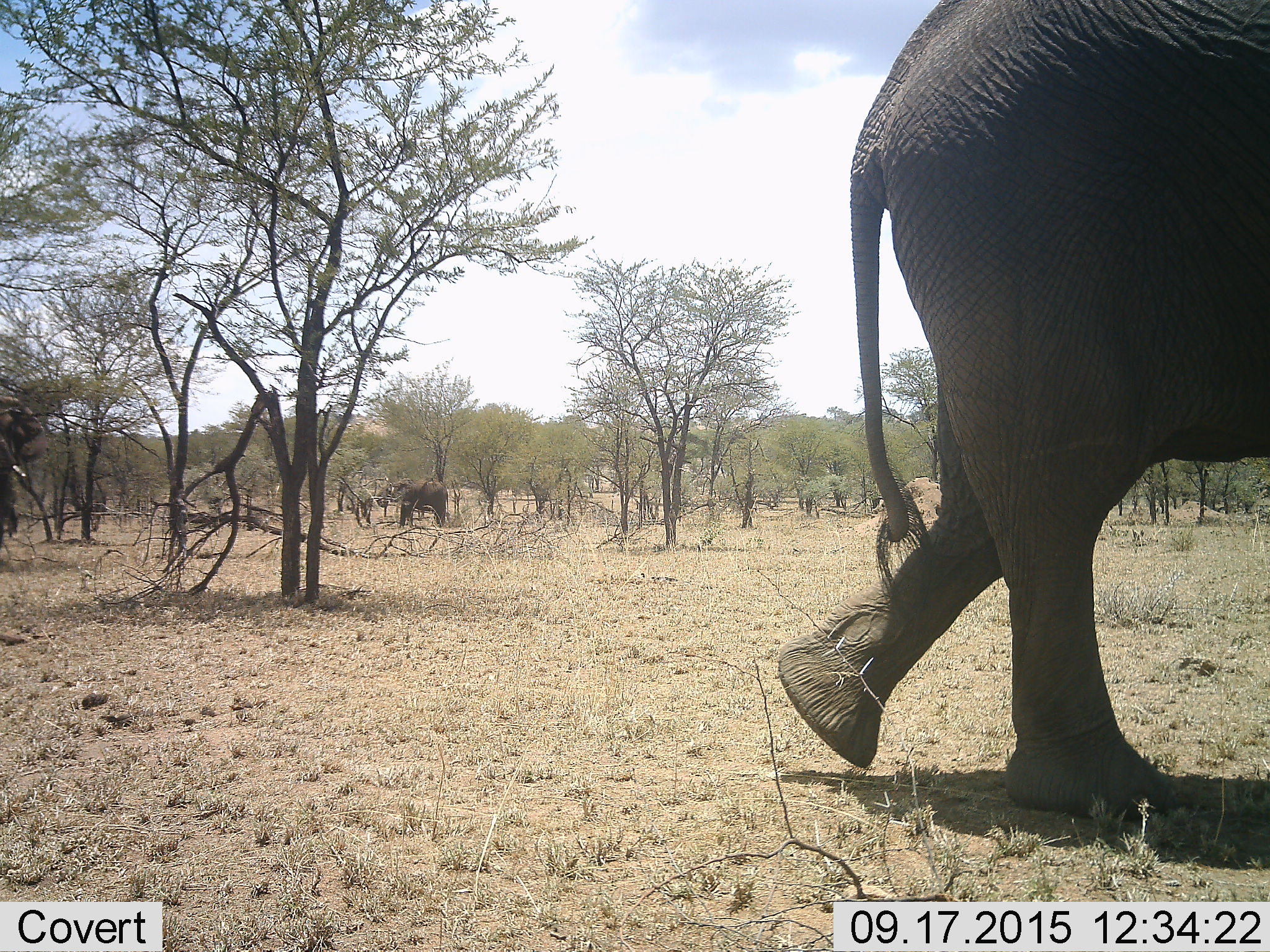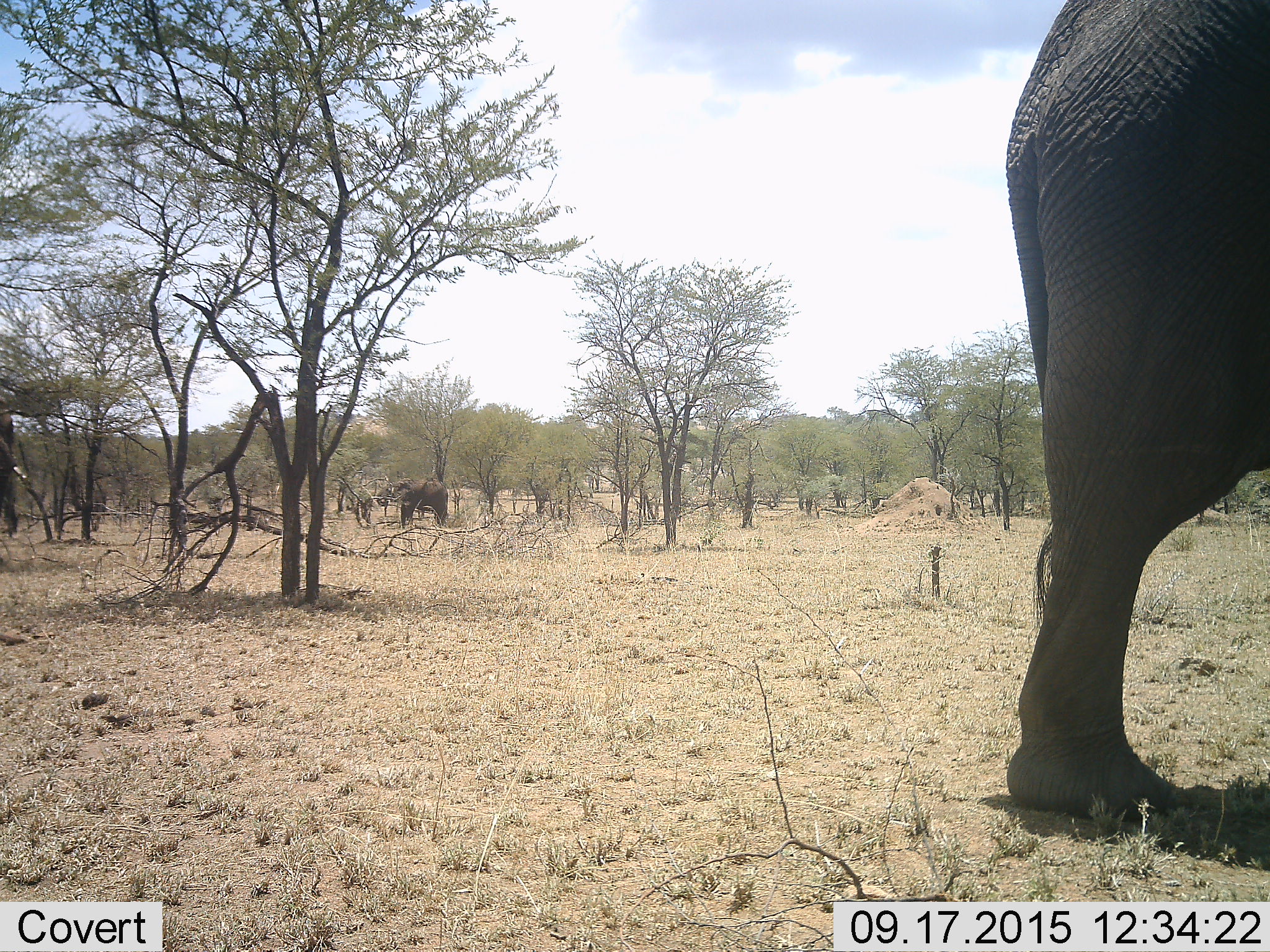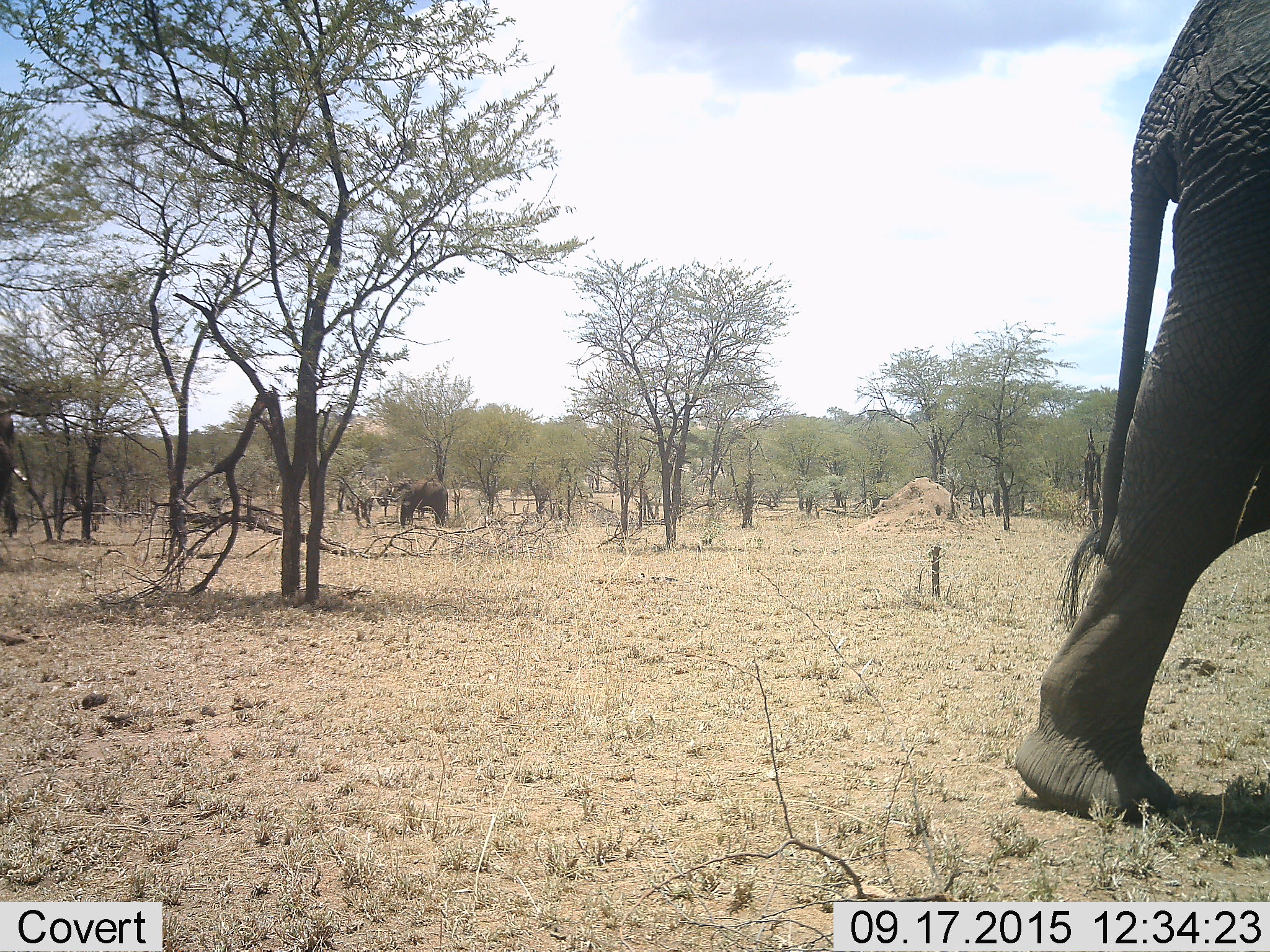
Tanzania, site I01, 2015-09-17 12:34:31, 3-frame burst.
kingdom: Animalia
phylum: Chordata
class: Mammalia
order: Proboscidea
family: Elephantidae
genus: Loxodonta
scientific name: Loxodonta africana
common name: african bush elephant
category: elephant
Elephant (african bush elephant) (Loxodonta africana), count 3. Behavior (volunteer vote fractions): standing 70%, resting 0%, moving 100%, interacting 0%. Young present (vote fraction): 40%. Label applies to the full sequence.